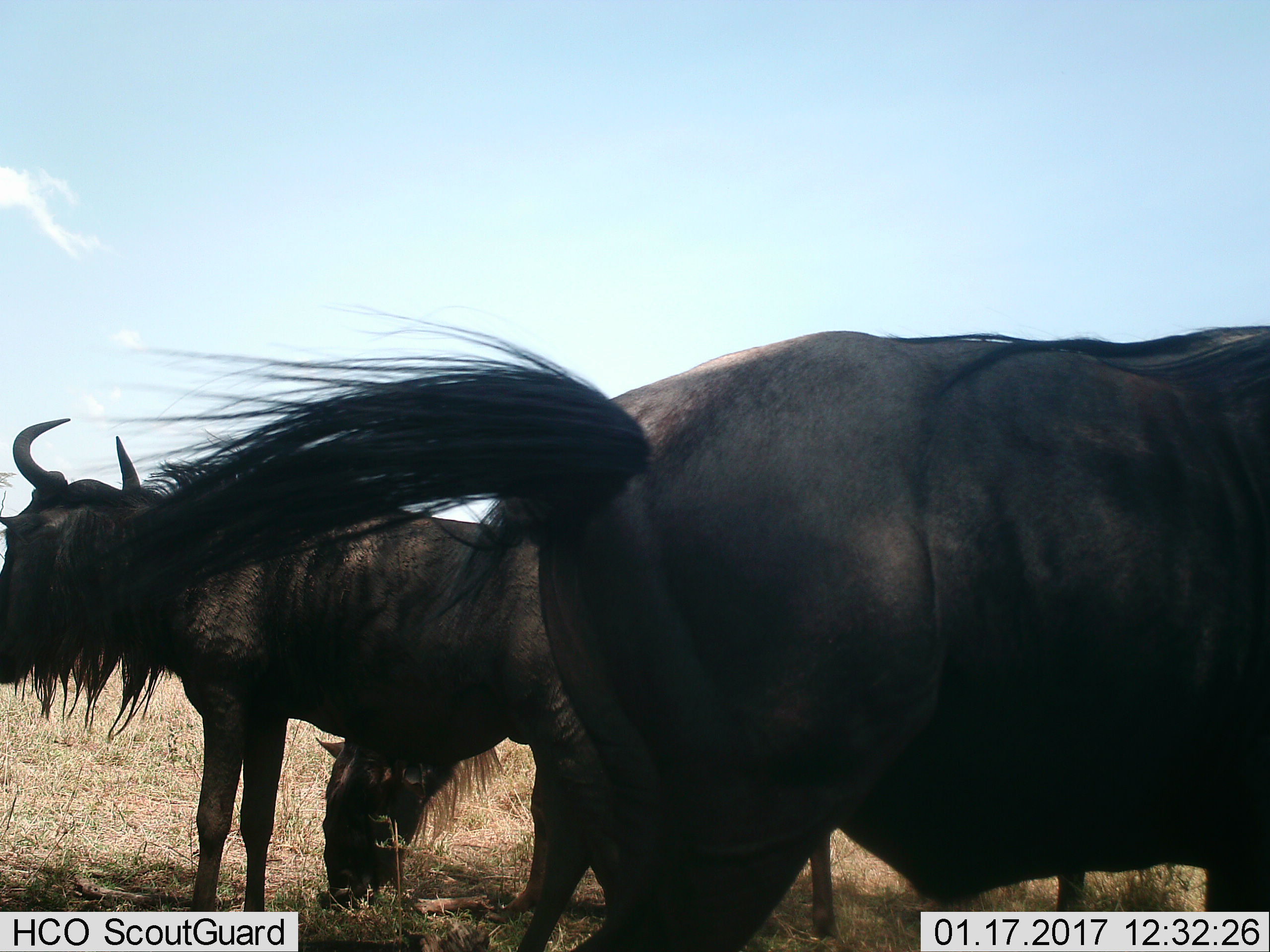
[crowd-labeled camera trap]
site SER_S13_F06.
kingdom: Animalia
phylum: Chordata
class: Mammalia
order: Artiodactyla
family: Bovidae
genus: Connochaetes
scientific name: Connochaetes taurinus taurinus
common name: blue wildebeest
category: wildebeestblue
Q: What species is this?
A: Wildebeestblue (blue wildebeest) (Connochaetes taurinus taurinus).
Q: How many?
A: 3.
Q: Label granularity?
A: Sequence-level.